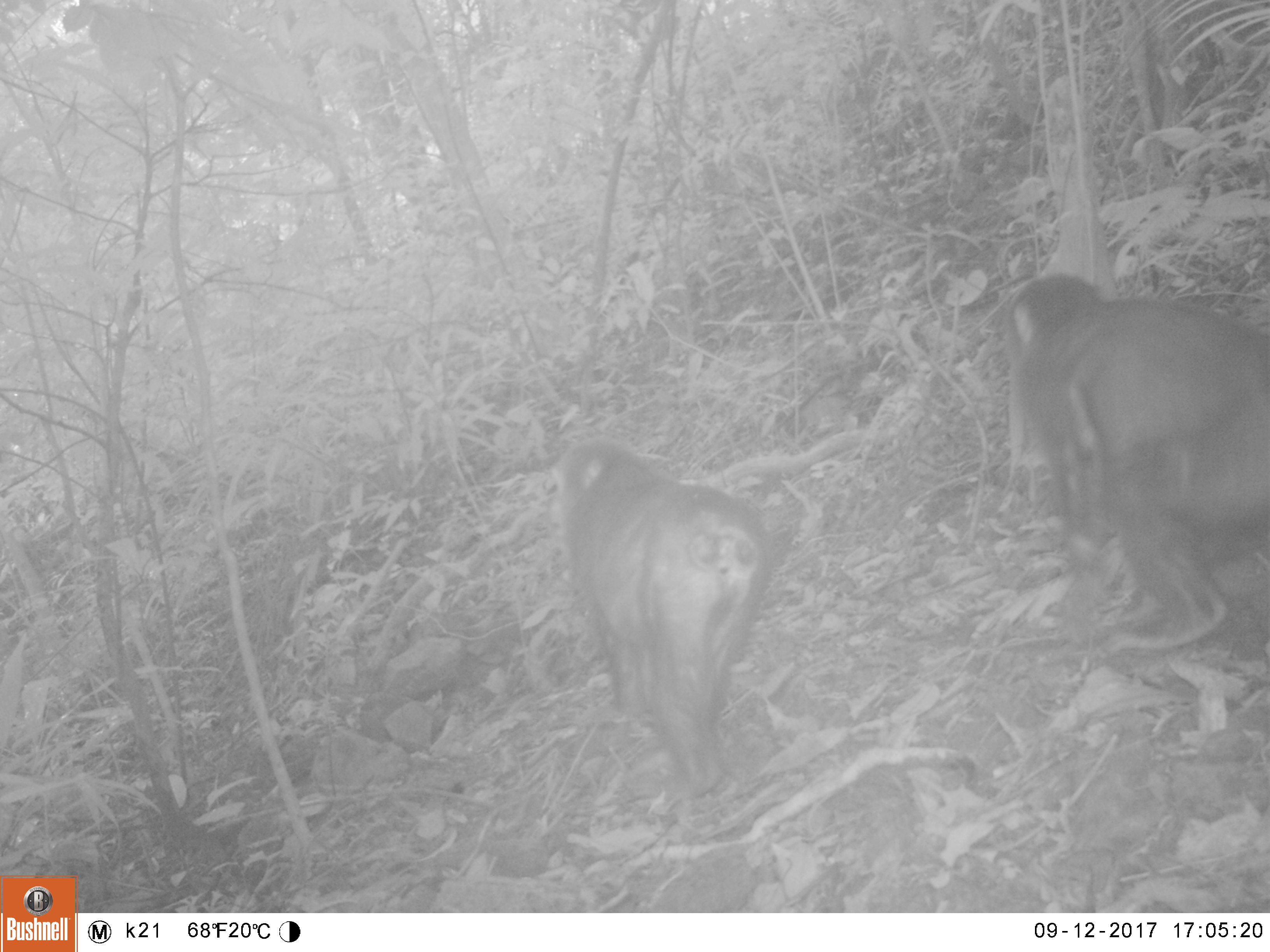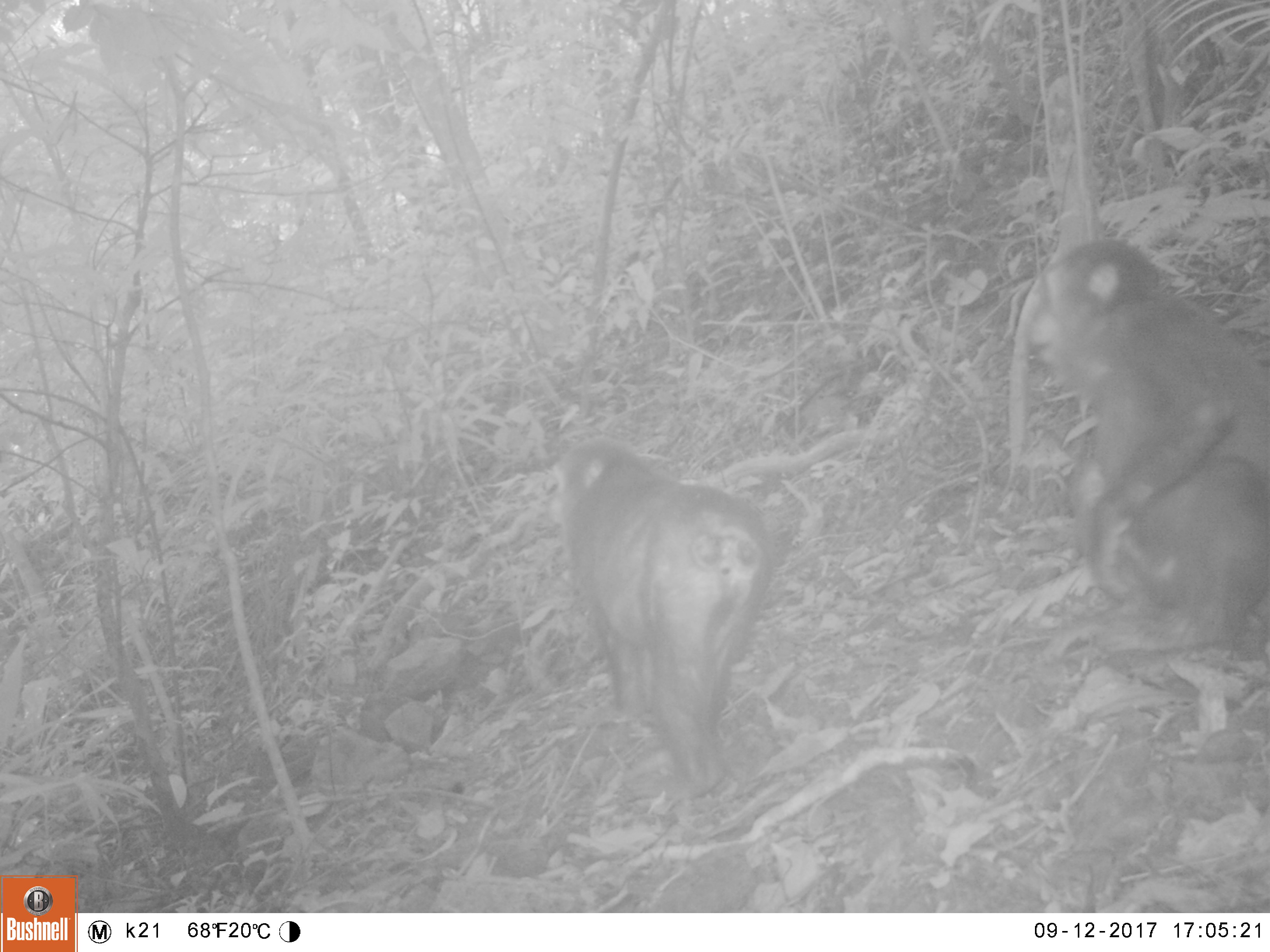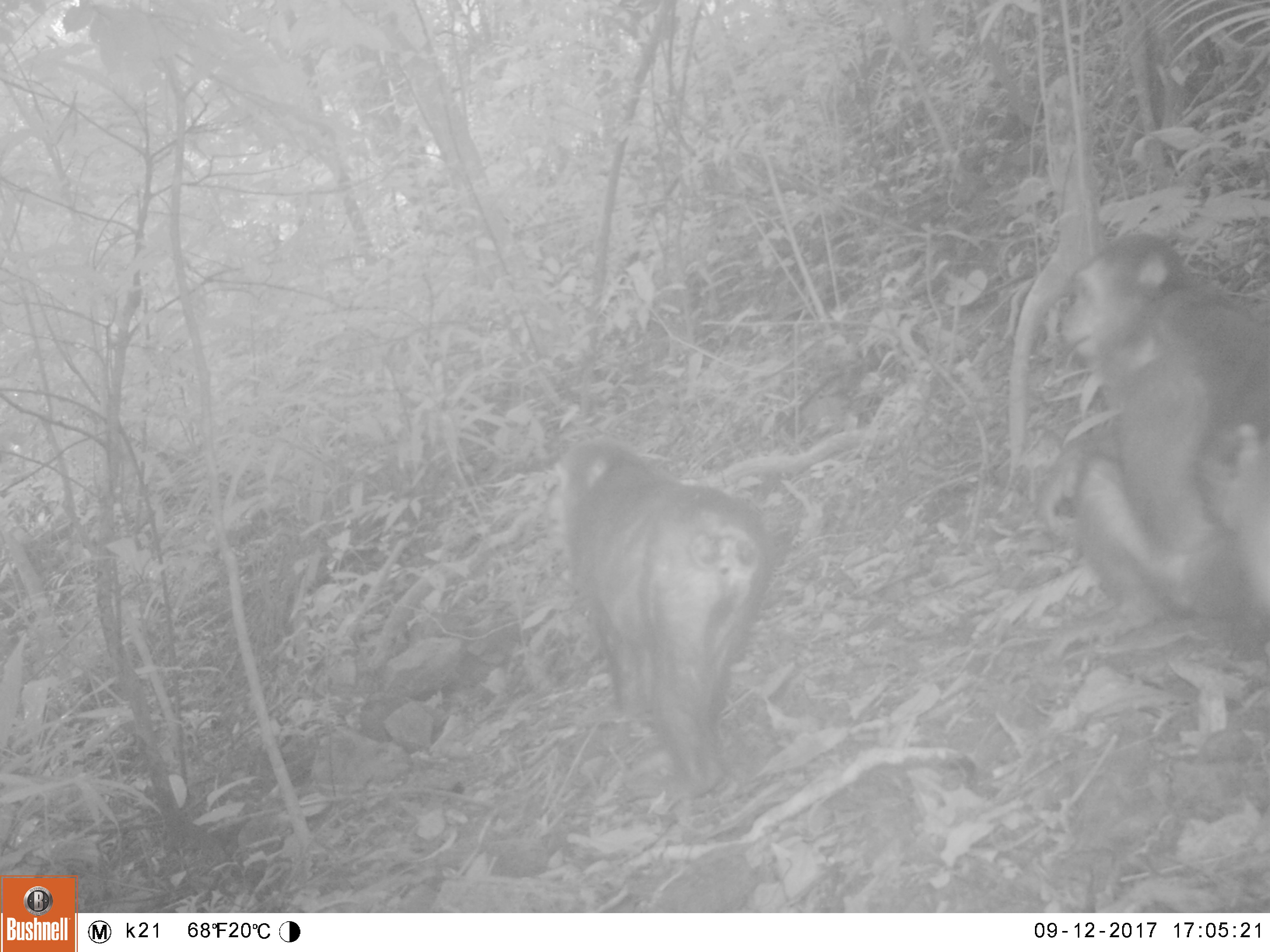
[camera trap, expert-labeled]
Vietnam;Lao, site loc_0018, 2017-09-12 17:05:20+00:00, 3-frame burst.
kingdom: Animalia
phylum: Chordata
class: Mammalia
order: Primates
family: Cercopithecidae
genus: Macaca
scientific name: Macaca arctoides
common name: stump-tailed macaque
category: stump tailed macaque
Stump tailed macaque (stump-tailed macaque) (Macaca arctoides). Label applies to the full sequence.